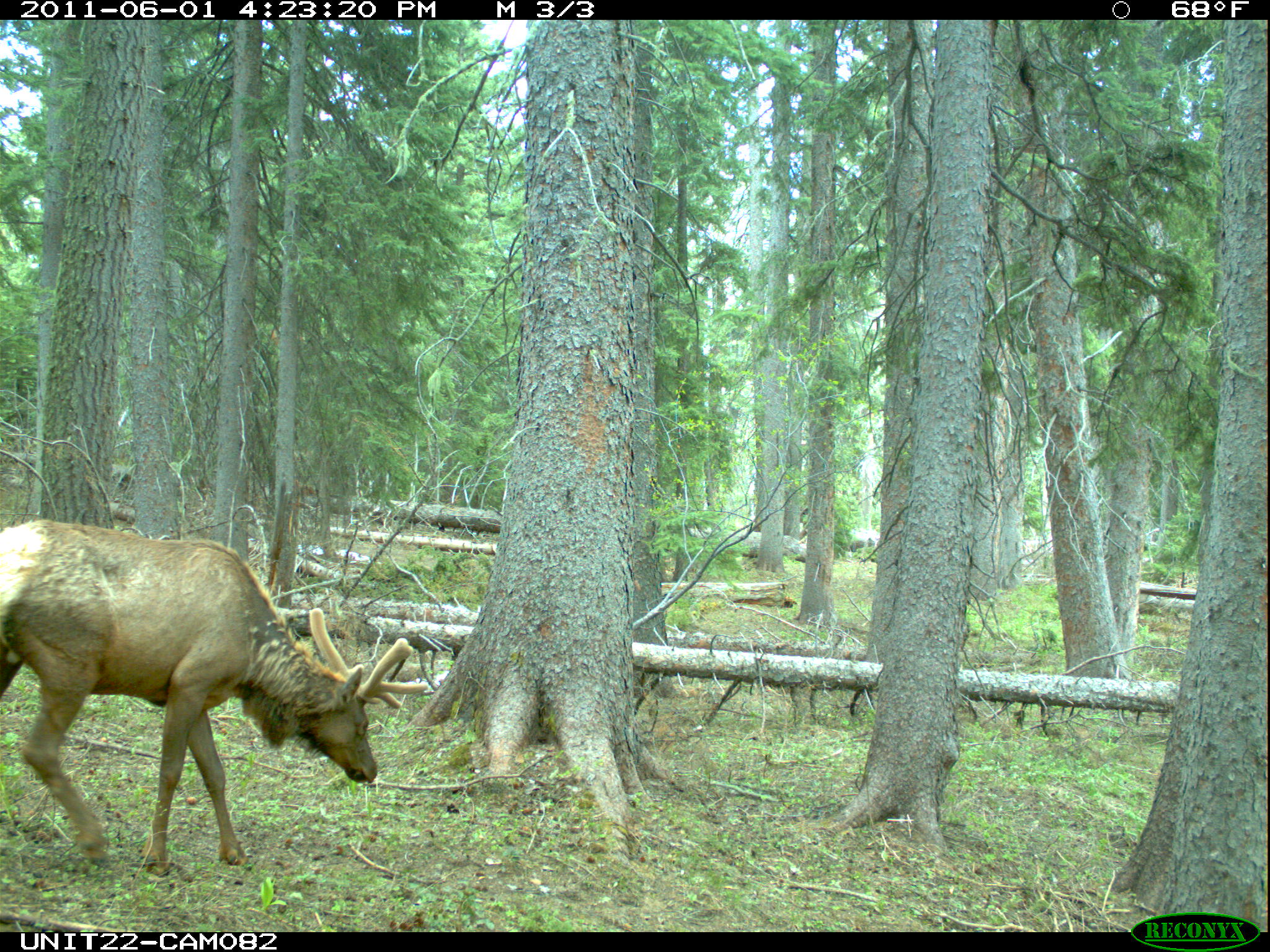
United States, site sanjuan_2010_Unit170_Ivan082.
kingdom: Animalia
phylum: Chordata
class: Mammalia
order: Artiodactyla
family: Cervidae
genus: Cervus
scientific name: Cervus elaphus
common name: red deer